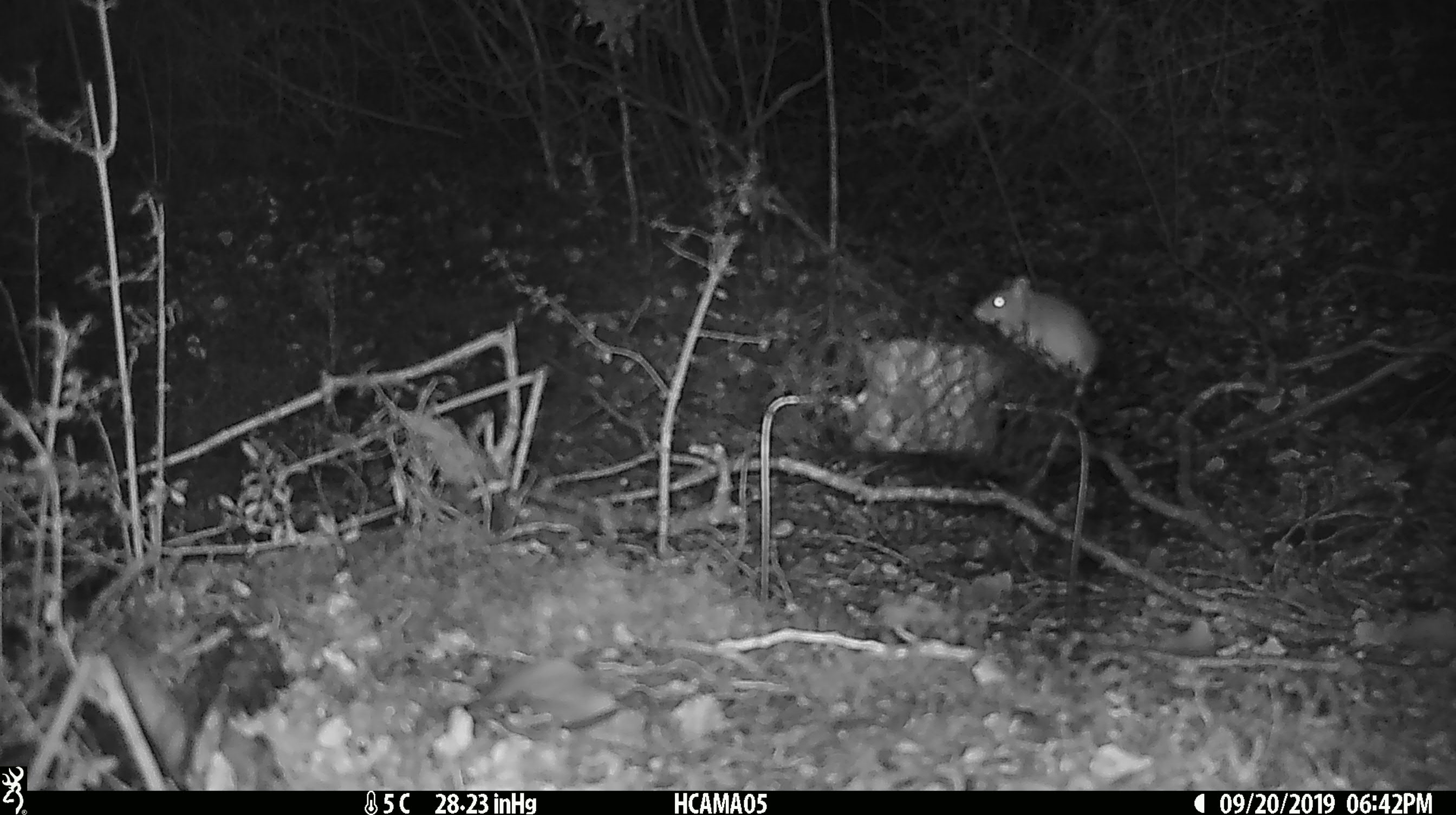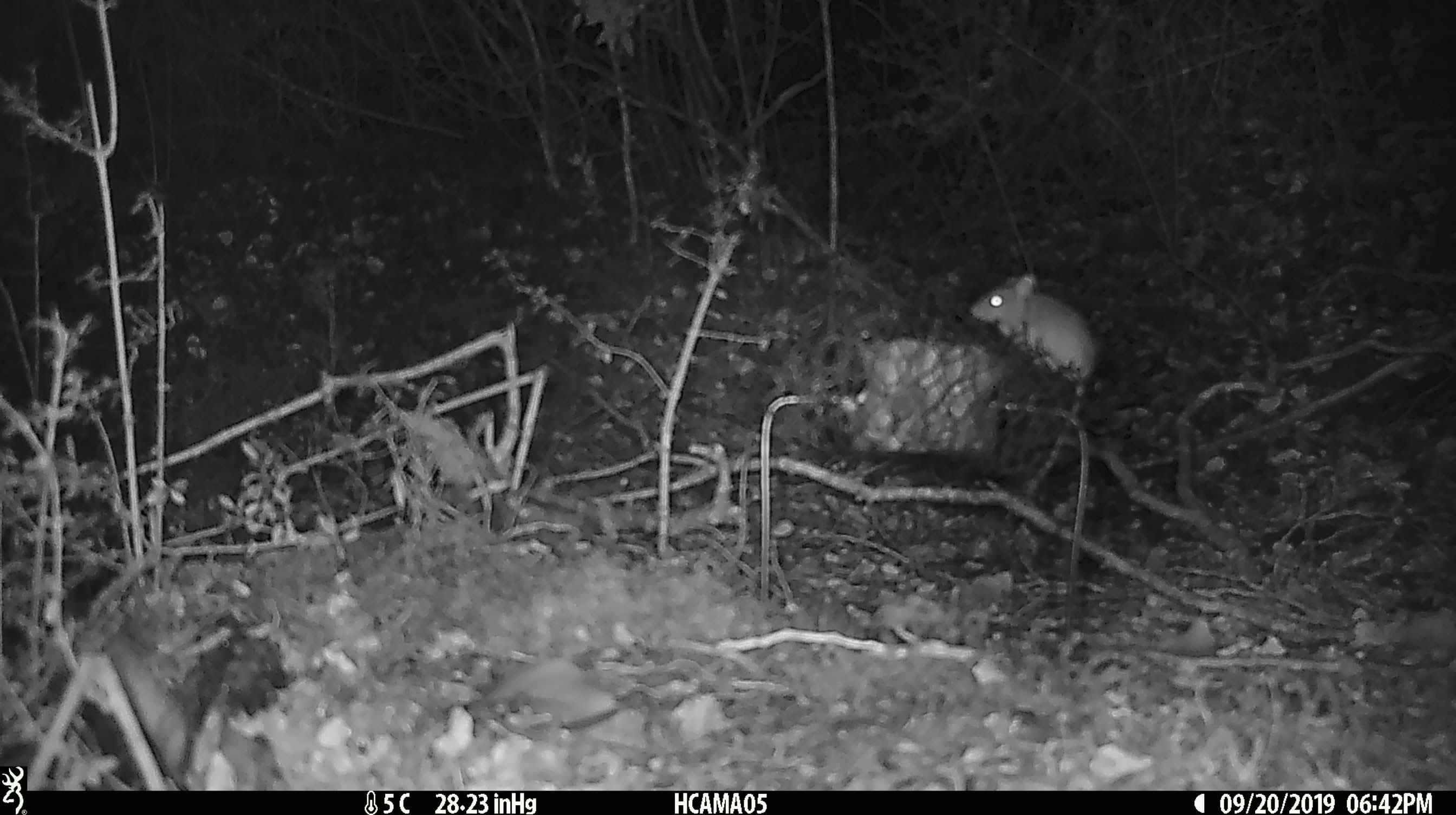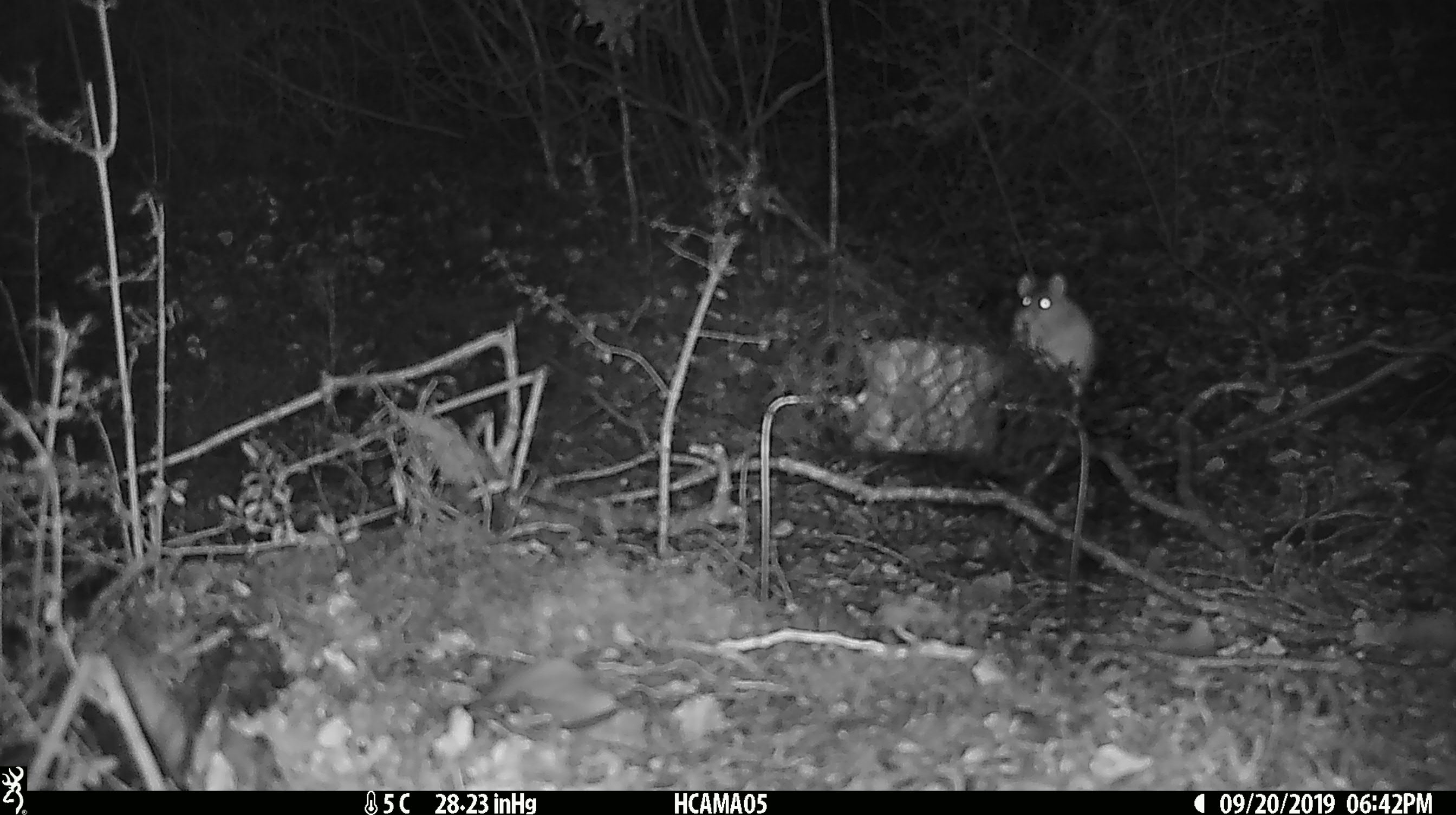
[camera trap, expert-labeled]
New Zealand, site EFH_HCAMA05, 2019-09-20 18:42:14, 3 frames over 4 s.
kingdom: Animalia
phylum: Chordata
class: Mammalia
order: Rodentia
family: Muridae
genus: Mus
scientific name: Mus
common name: mouse